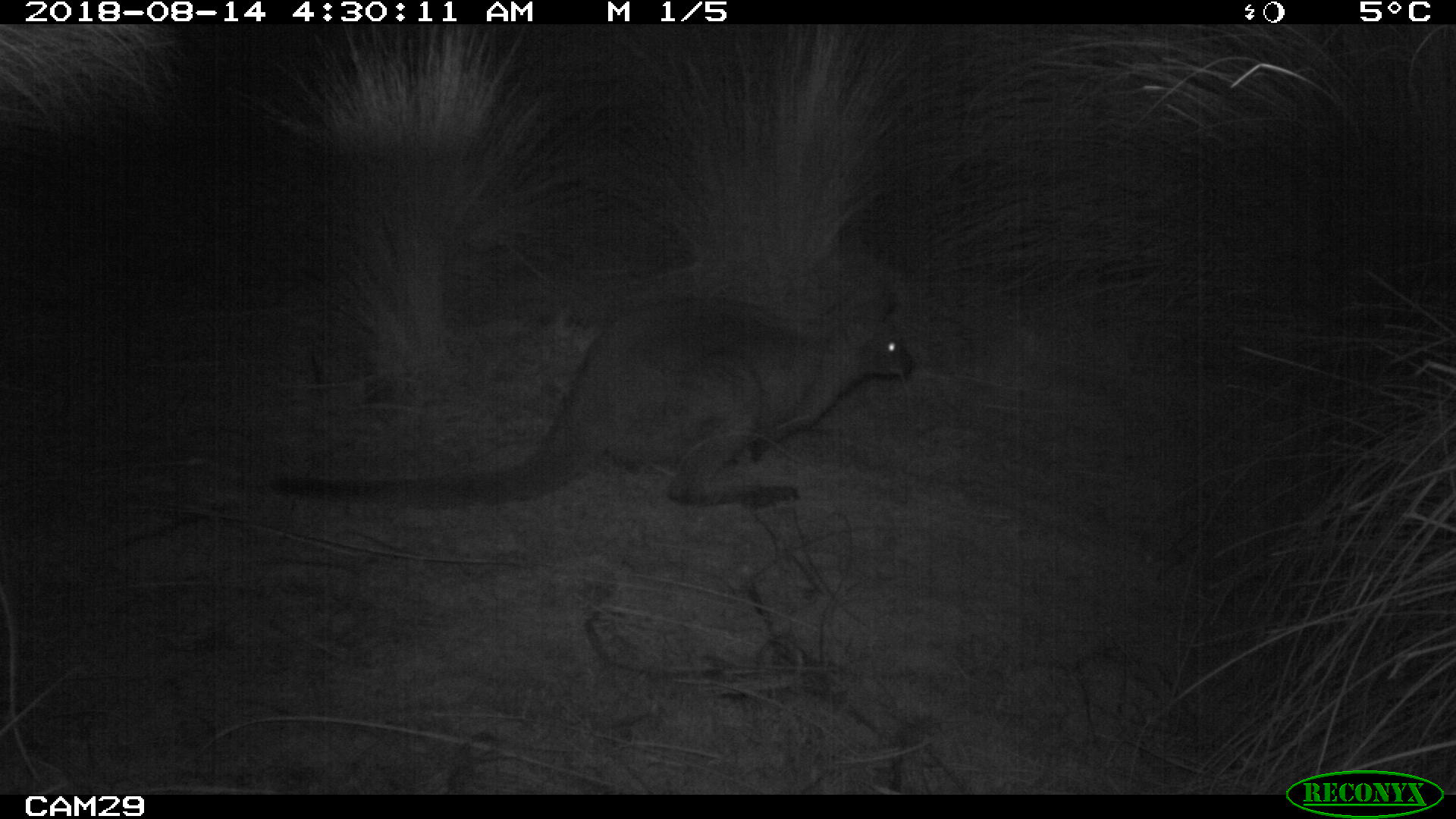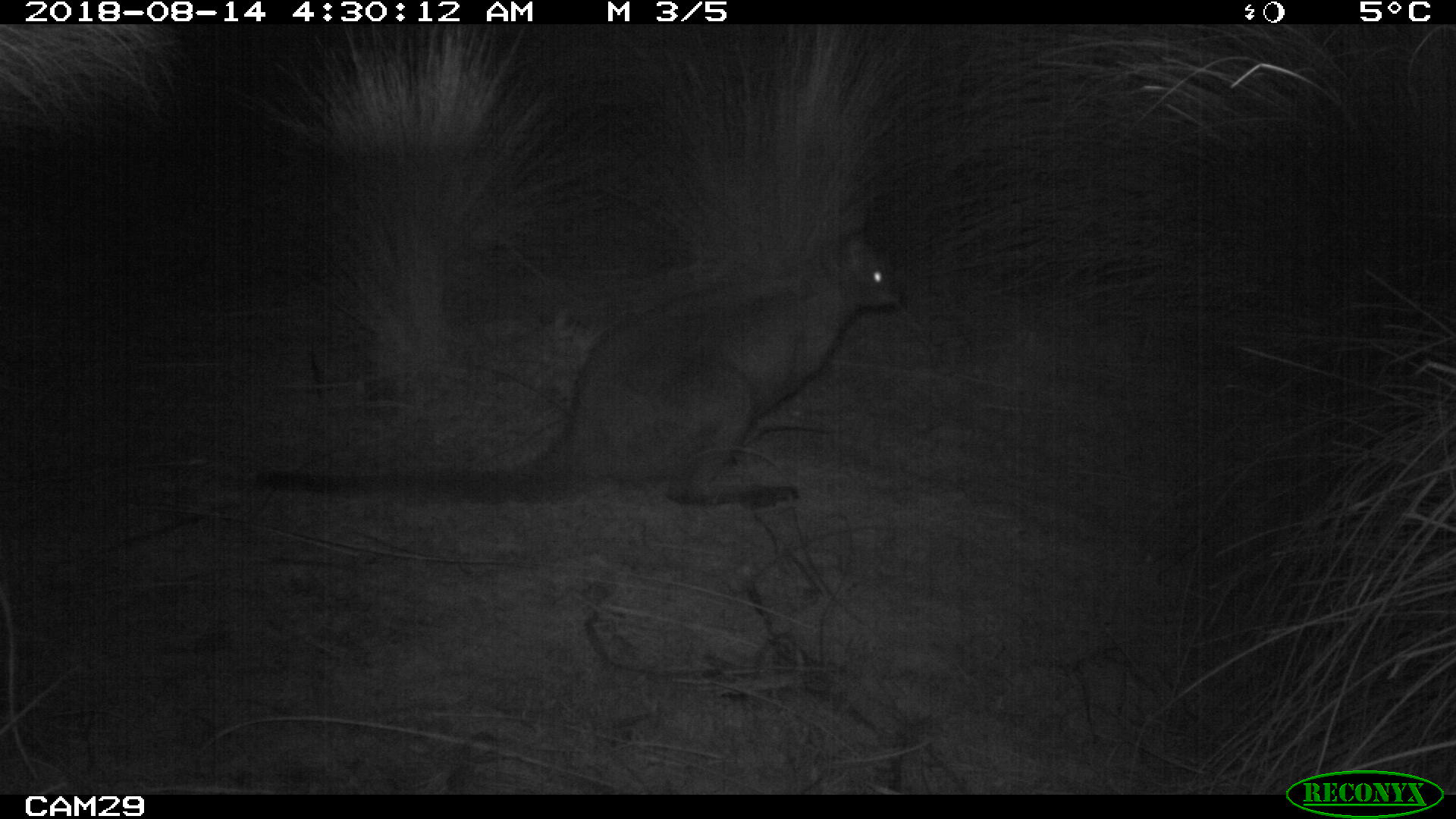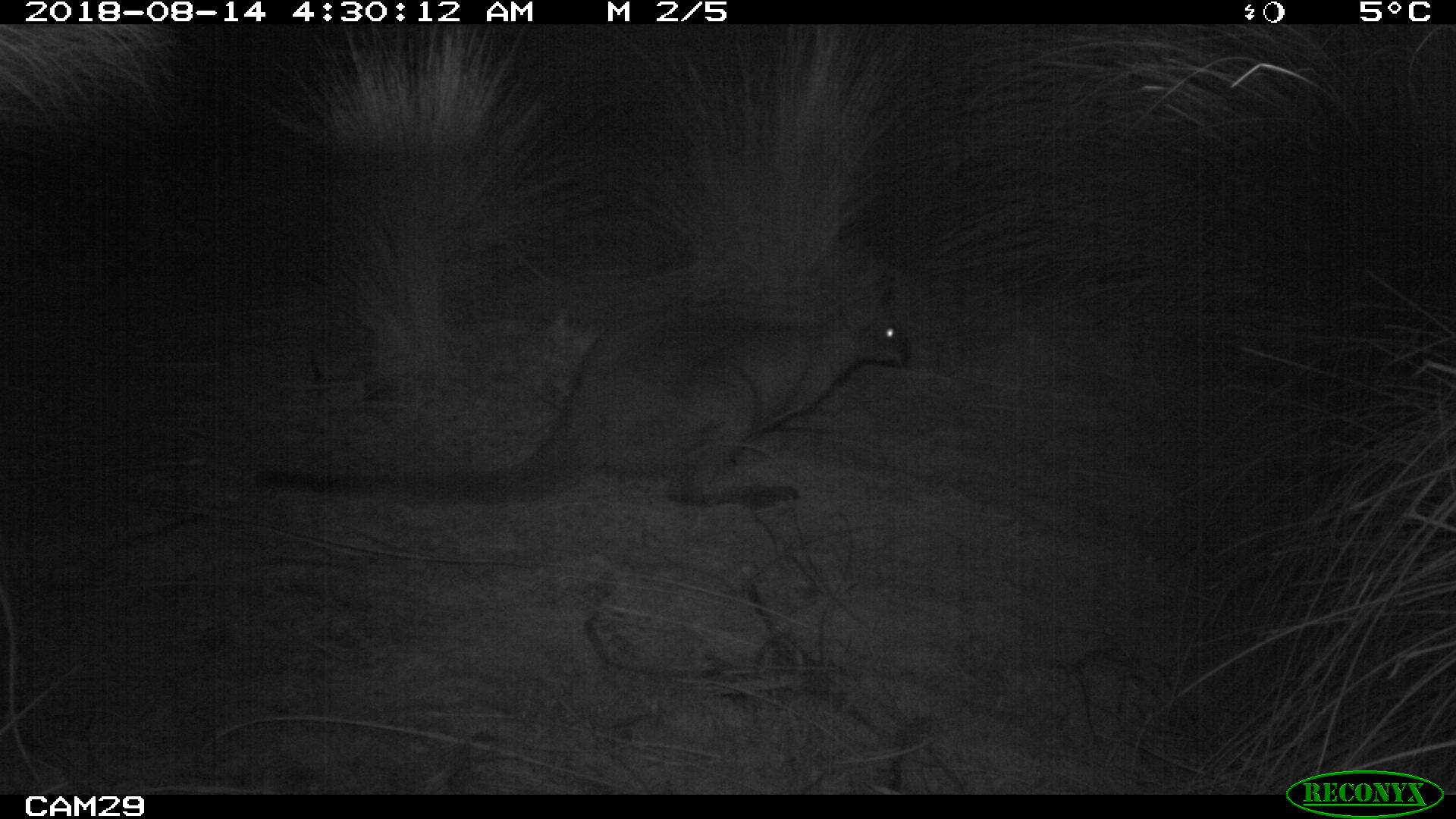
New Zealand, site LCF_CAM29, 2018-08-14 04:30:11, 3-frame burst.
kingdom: Animalia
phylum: Chordata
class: Mammalia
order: Diprotodontia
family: Macropodidae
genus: Notamacropus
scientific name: Notamacropus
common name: wallaby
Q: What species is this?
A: Wallaby (Notamacropus).